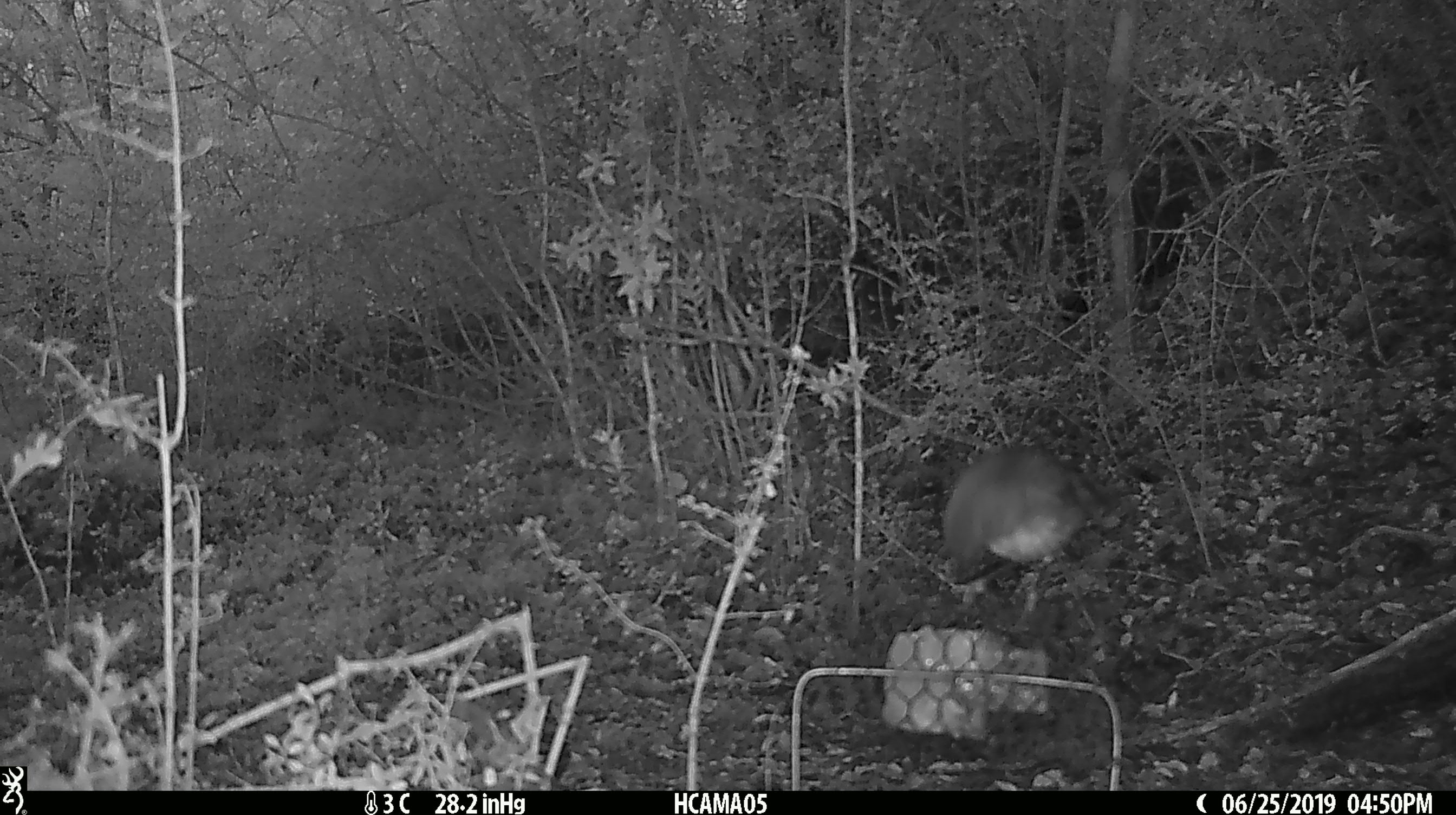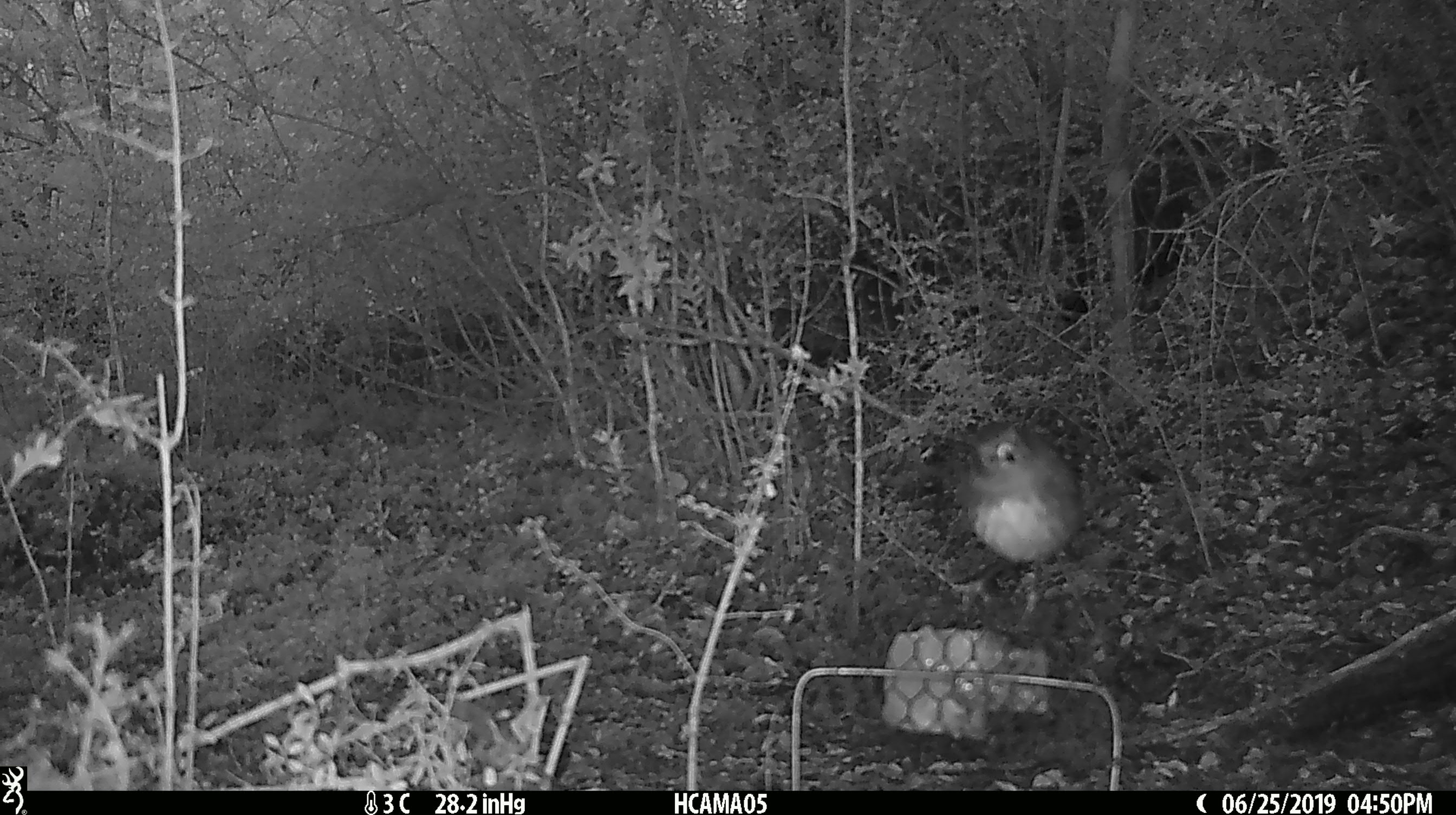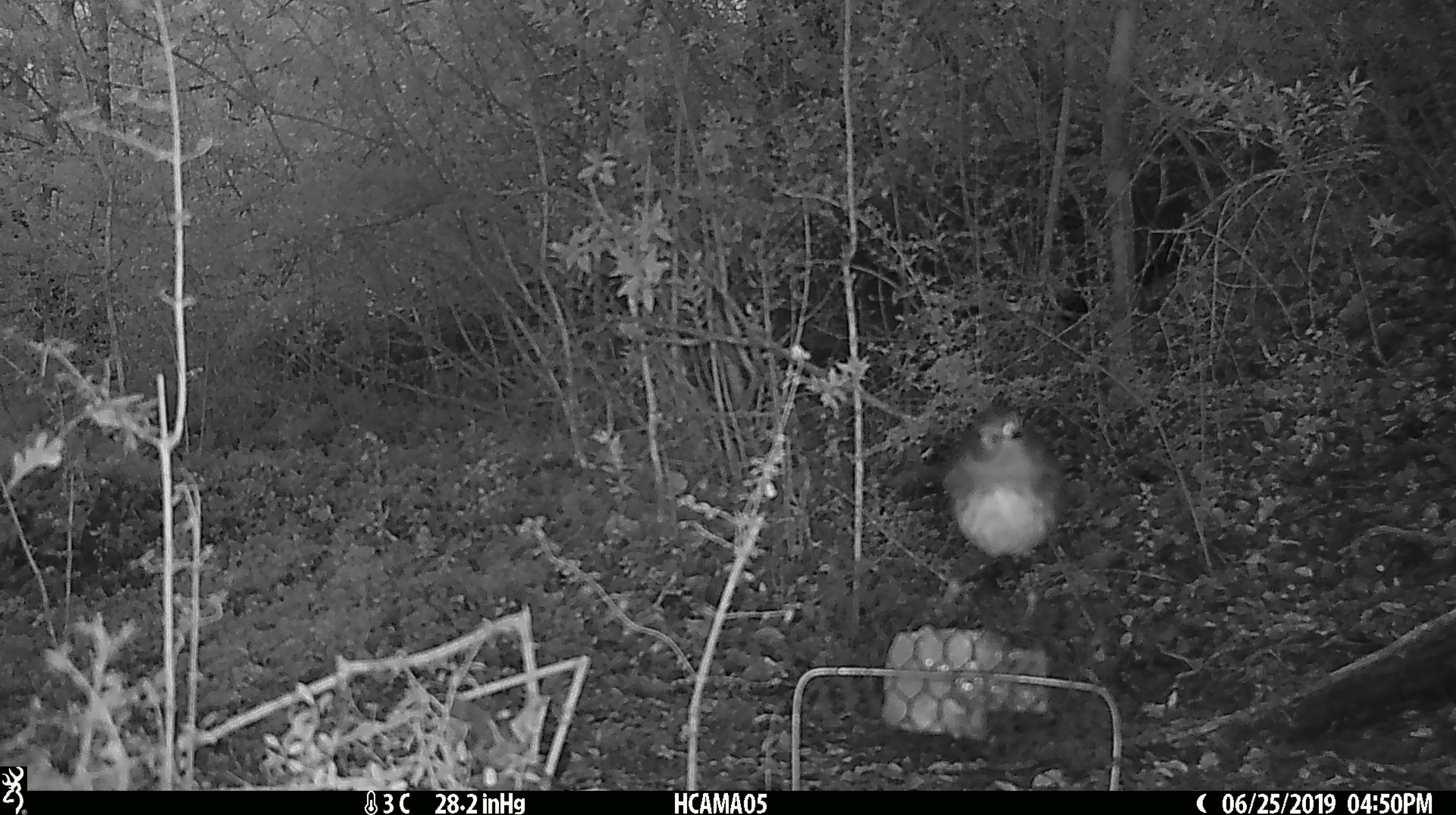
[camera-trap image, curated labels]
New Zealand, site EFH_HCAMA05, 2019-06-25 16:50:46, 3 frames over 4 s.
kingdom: Animalia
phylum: Chordata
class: Aves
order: Passeriformes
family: Petroicidae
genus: Petroica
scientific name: Petroica australis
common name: new zealand robin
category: robin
Robin (new zealand robin) (Petroica australis).